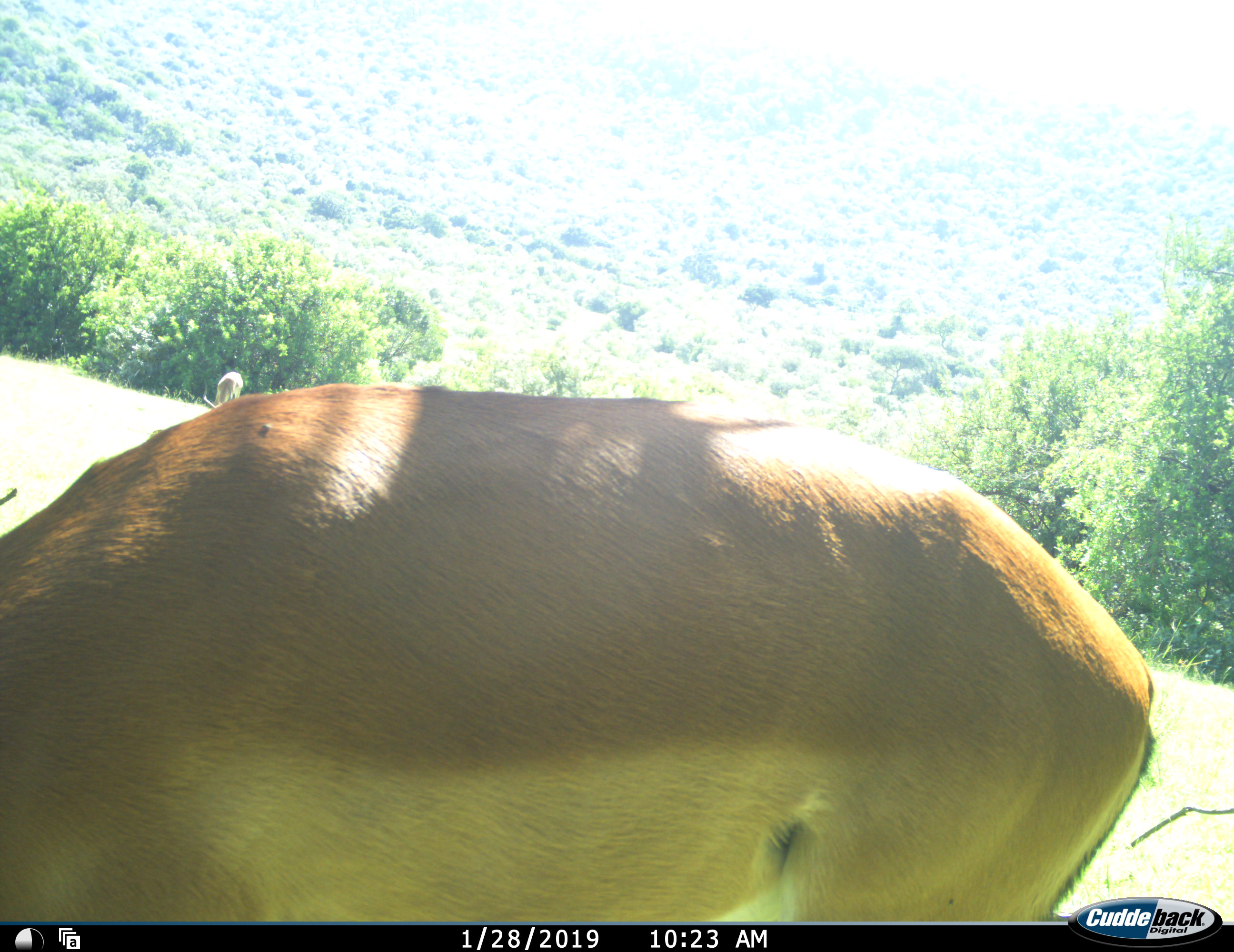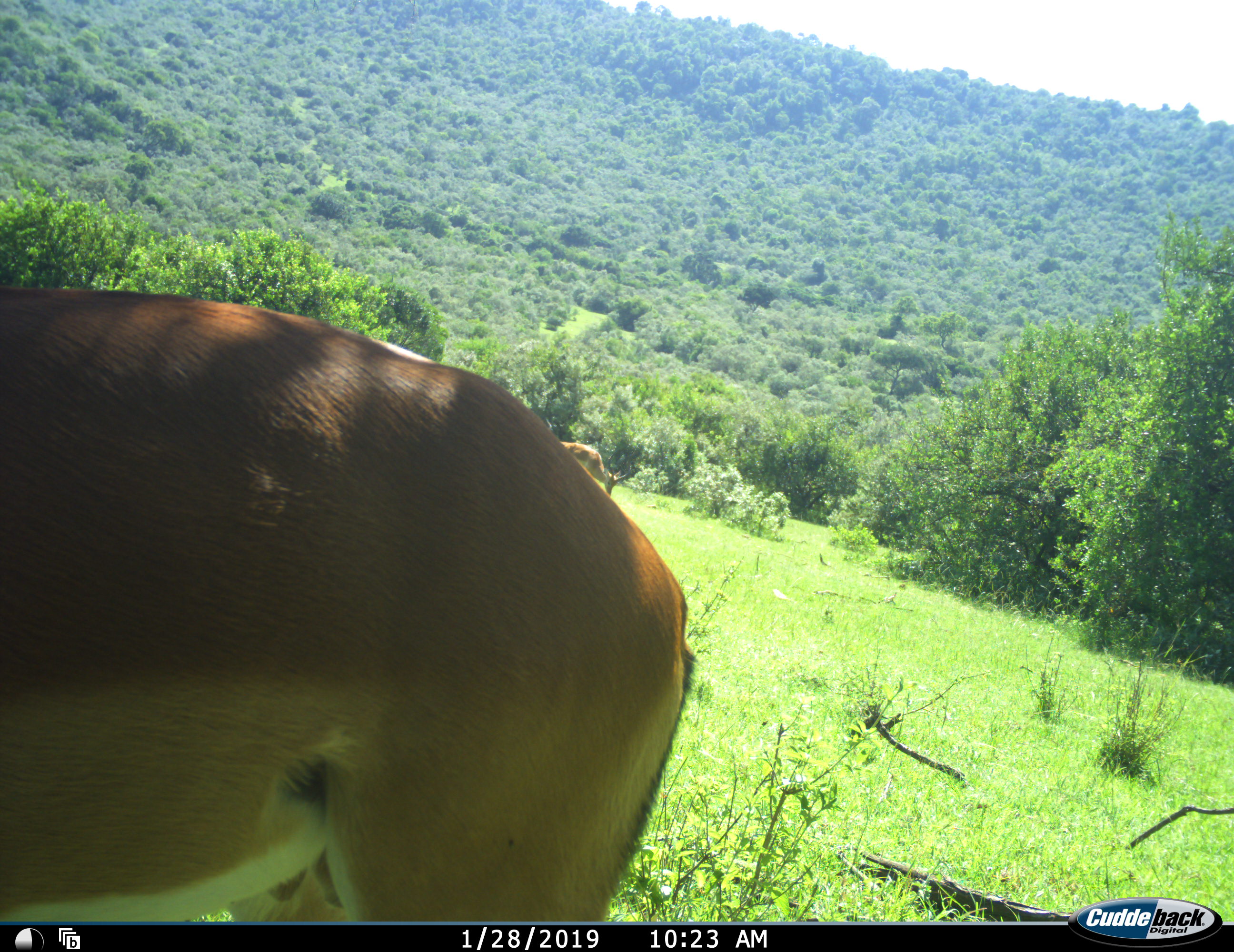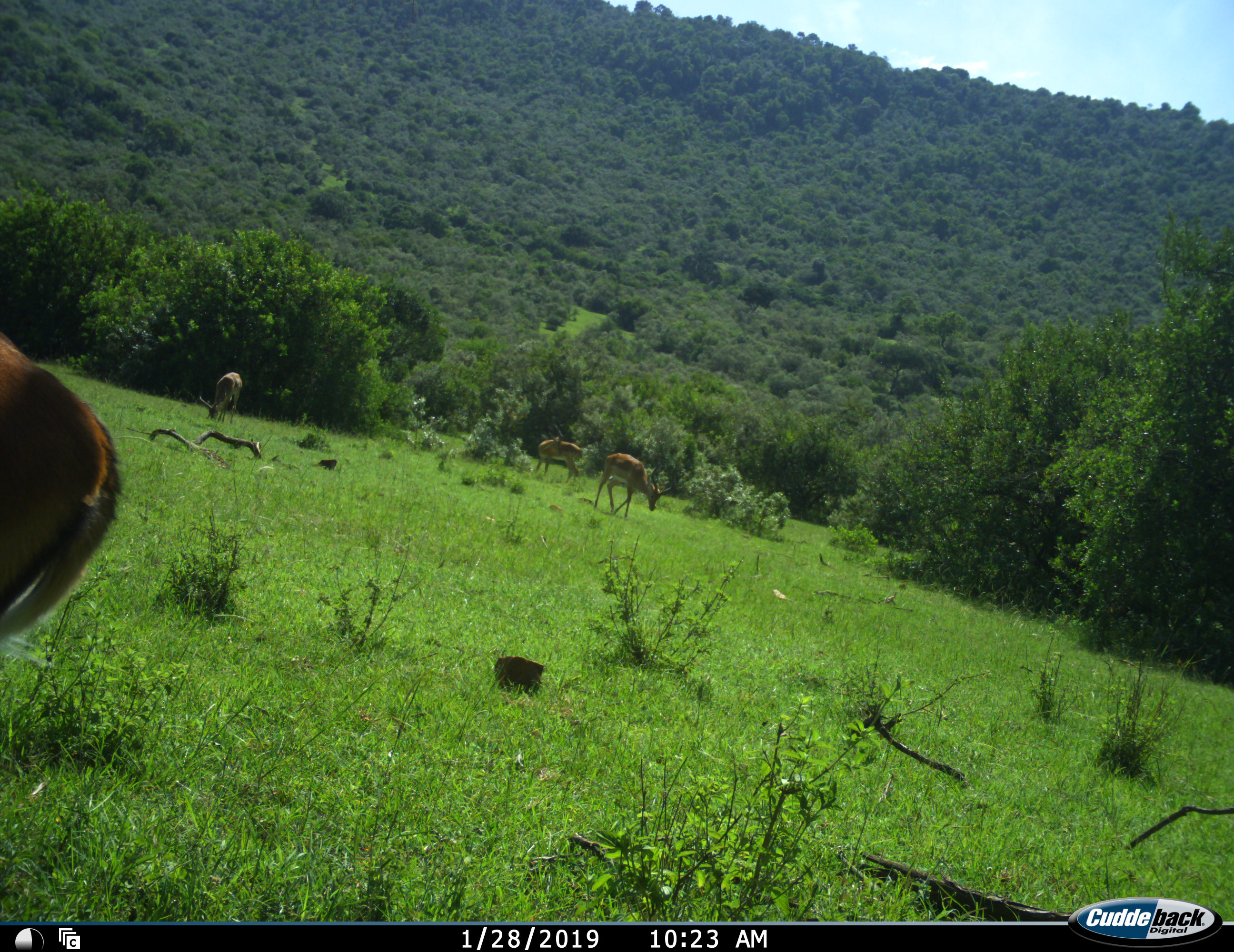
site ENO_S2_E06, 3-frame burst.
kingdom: Animalia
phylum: Chordata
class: Mammalia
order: Artiodactyla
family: Bovidae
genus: Aepyceros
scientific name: Aepyceros melampus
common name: impala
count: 4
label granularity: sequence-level